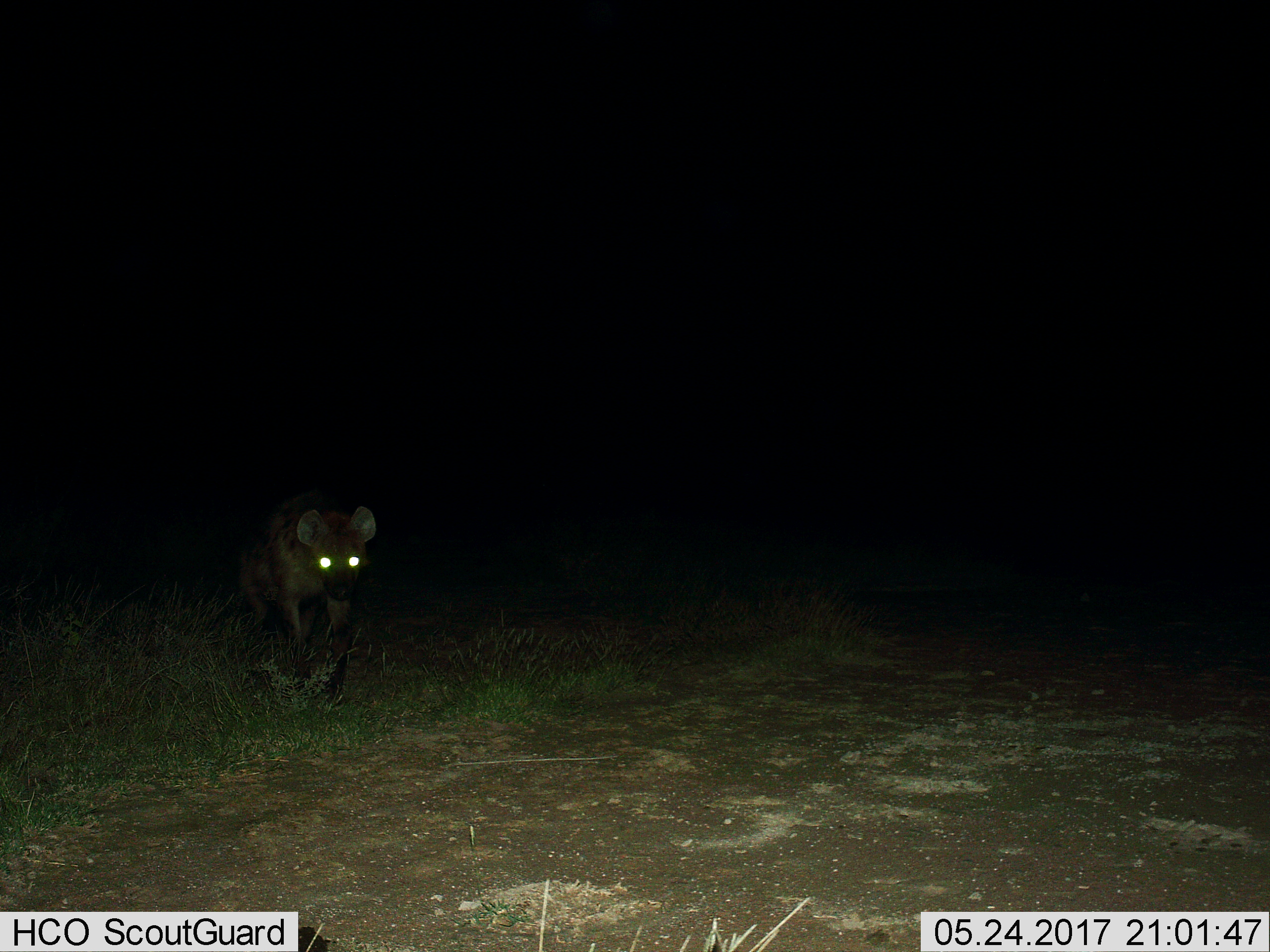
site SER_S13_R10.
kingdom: Animalia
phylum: Chordata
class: Mammalia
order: Carnivora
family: Hyaenidae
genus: Crocuta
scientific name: Crocuta crocuta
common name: spotted hyena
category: hyenaspotted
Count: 1.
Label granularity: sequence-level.